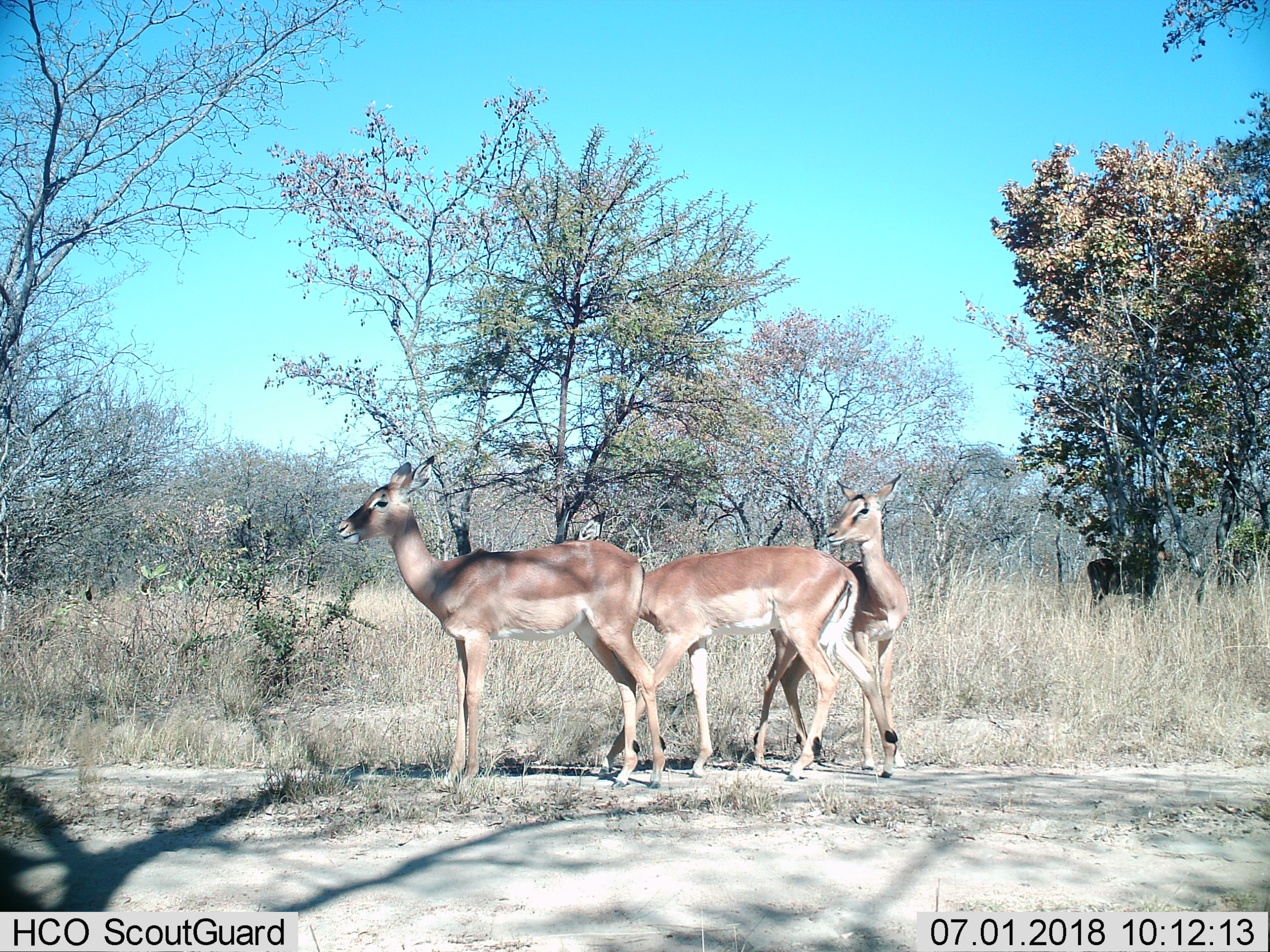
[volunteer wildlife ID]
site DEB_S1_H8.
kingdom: Animalia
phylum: Chordata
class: Mammalia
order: Artiodactyla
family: Bovidae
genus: Aepyceros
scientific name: Aepyceros melampus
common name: impala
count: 3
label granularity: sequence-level